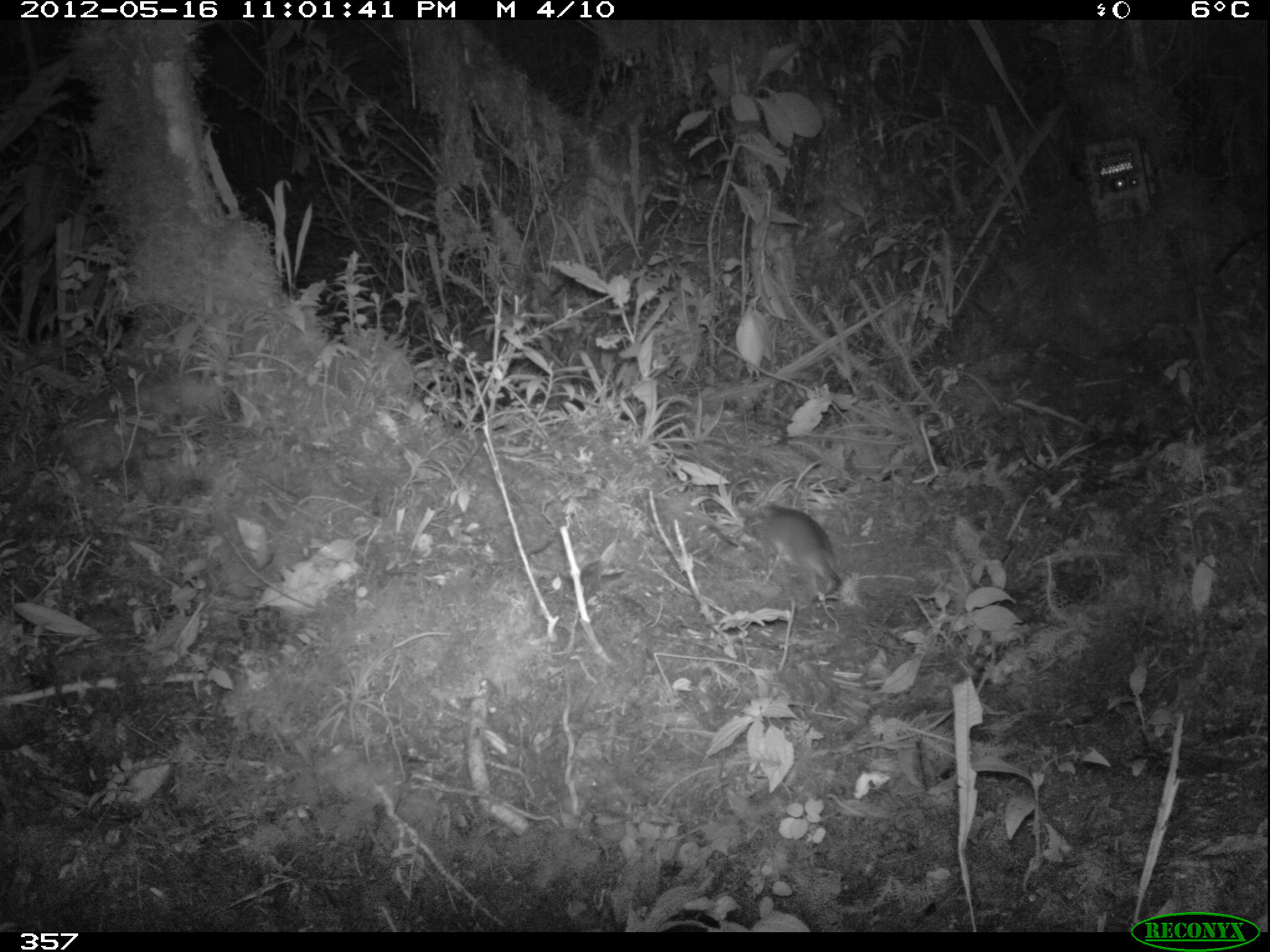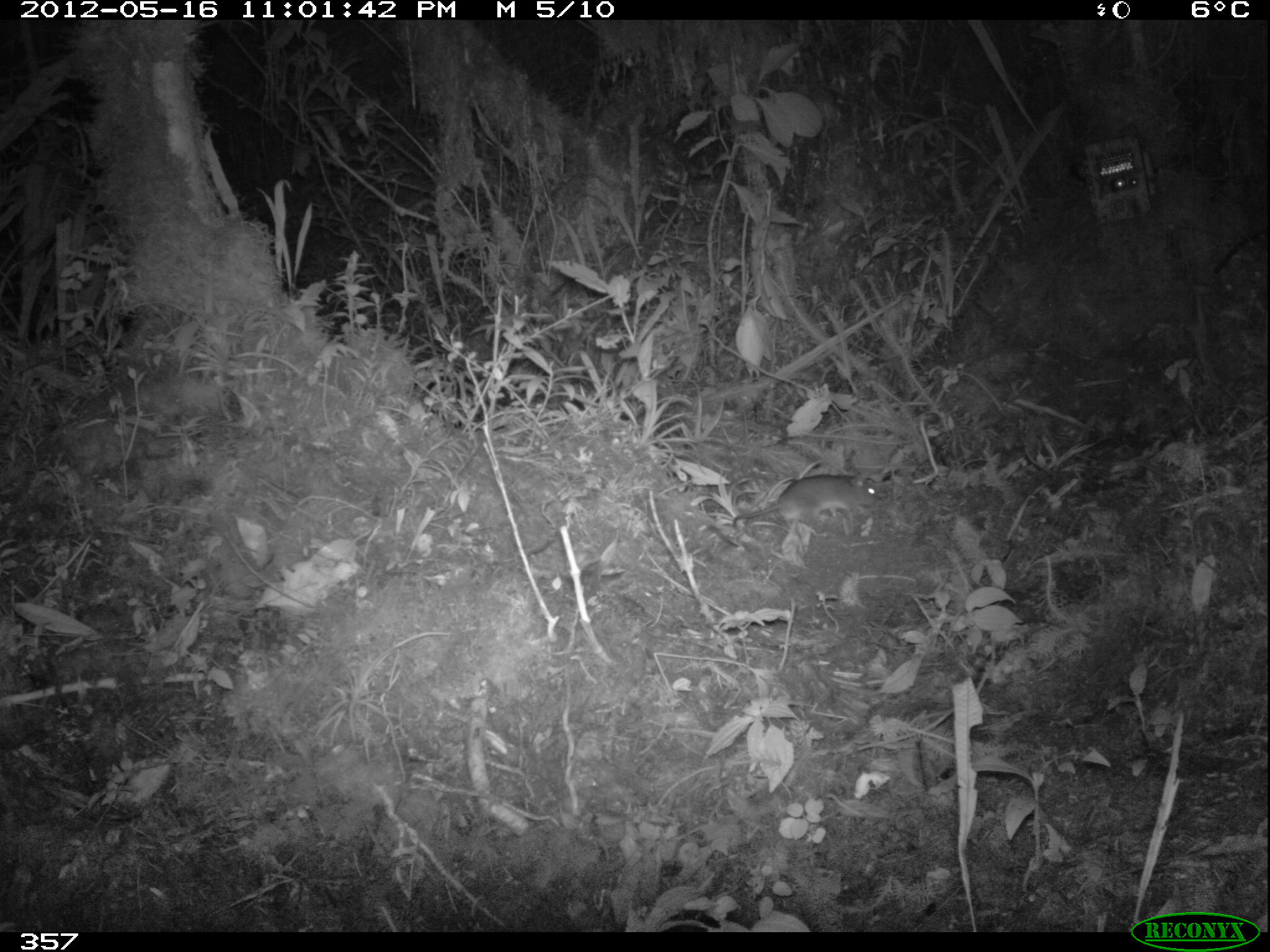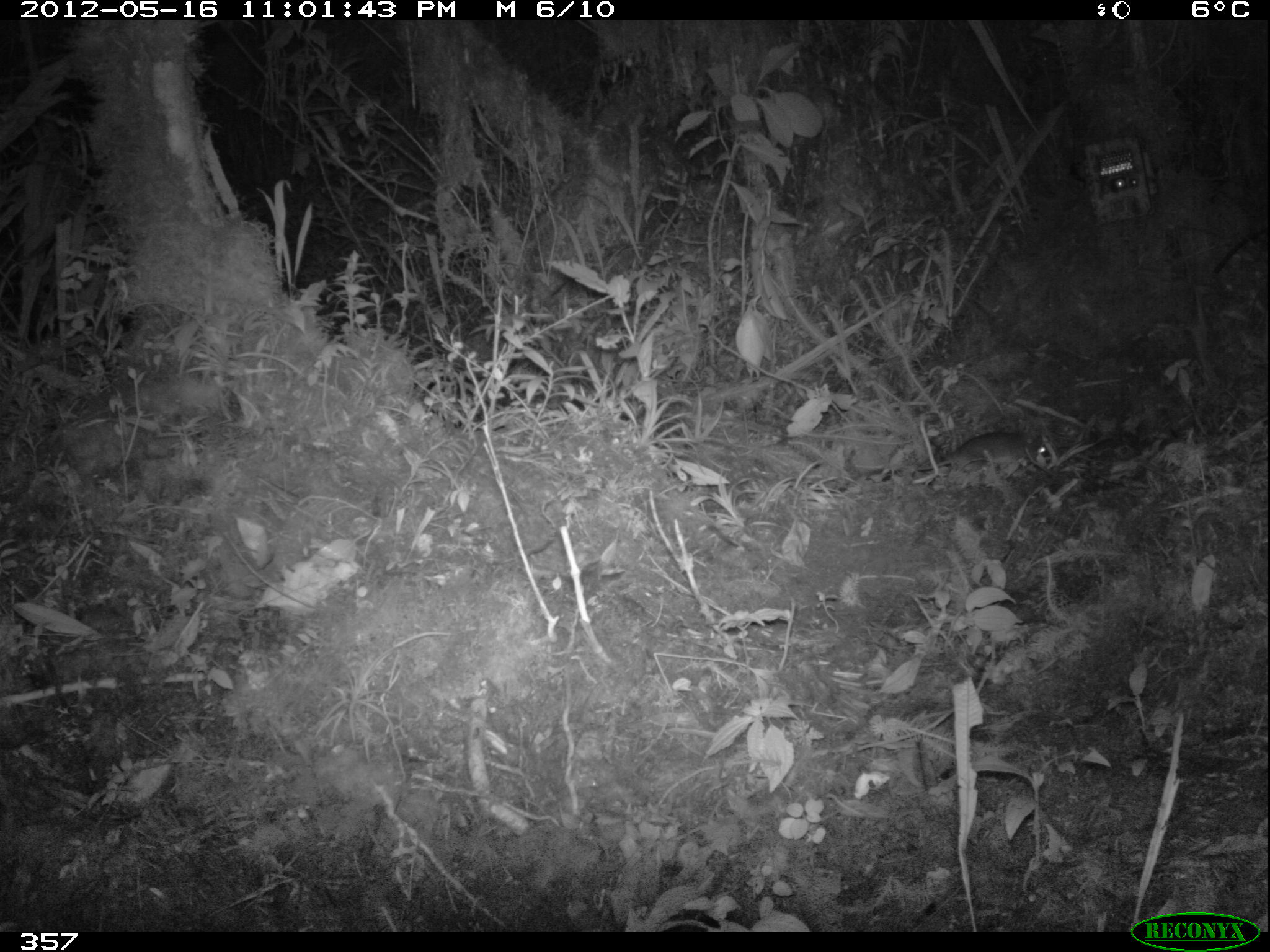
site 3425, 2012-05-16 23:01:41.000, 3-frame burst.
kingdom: Animalia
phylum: Chordata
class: Mammalia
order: Rodentia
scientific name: Rodentia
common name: rodents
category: unknown rodent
Unknown rodent (rodents) (Rodentia).